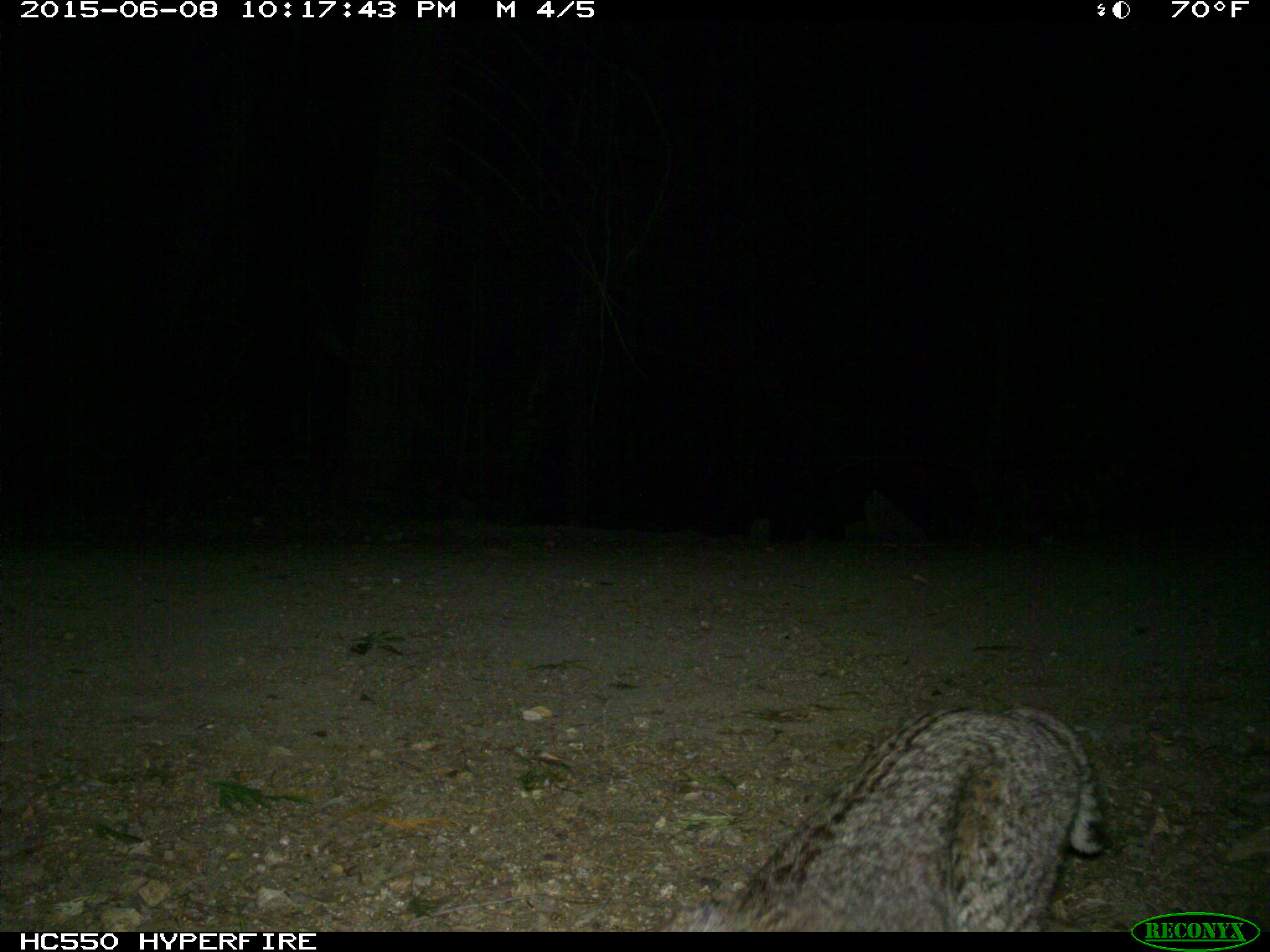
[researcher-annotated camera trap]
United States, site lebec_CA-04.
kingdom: Animalia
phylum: Chordata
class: Mammalia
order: Carnivora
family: Felidae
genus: Lynx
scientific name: Lynx rufus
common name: bobcat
Lynx rufus (bobcat).